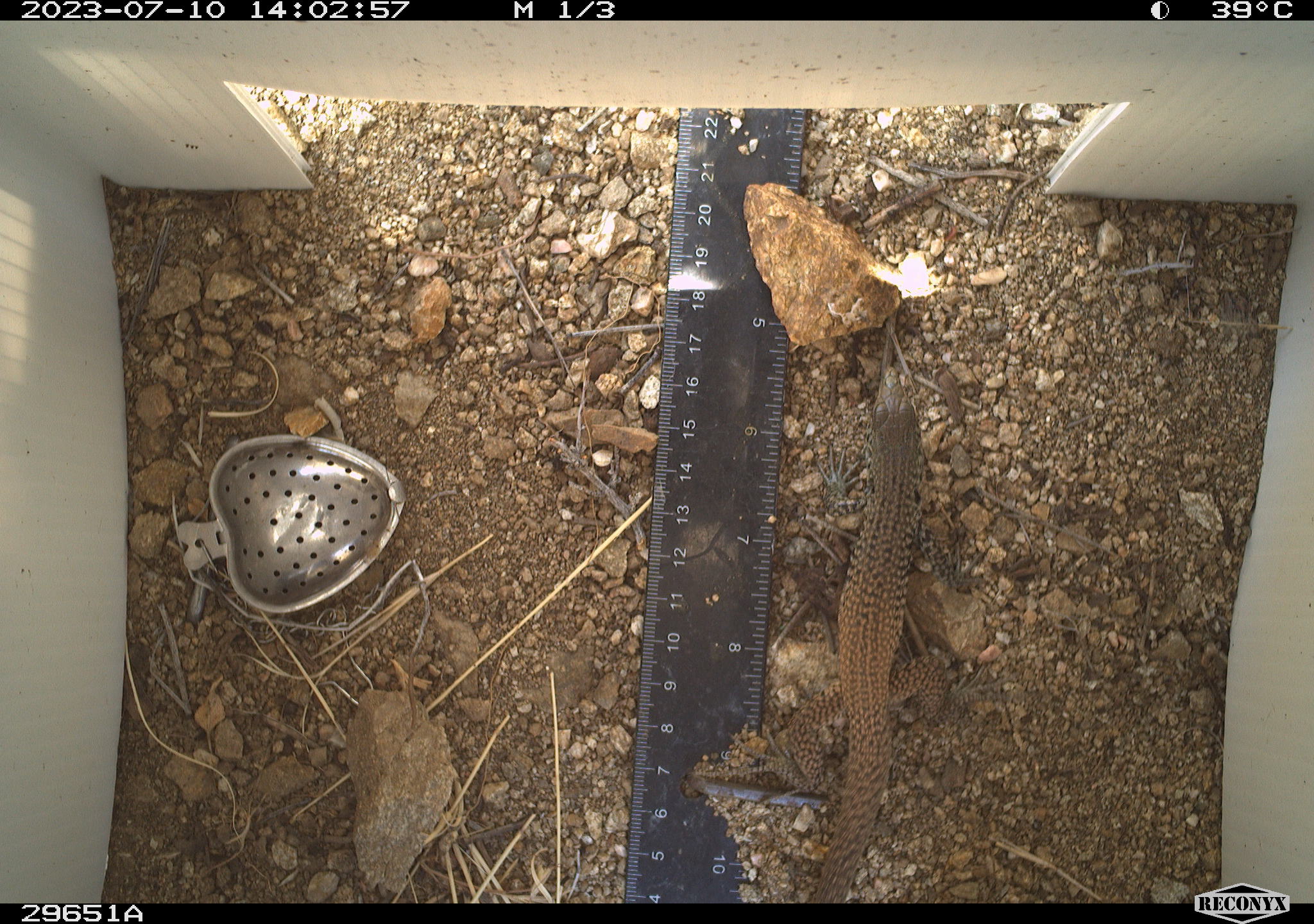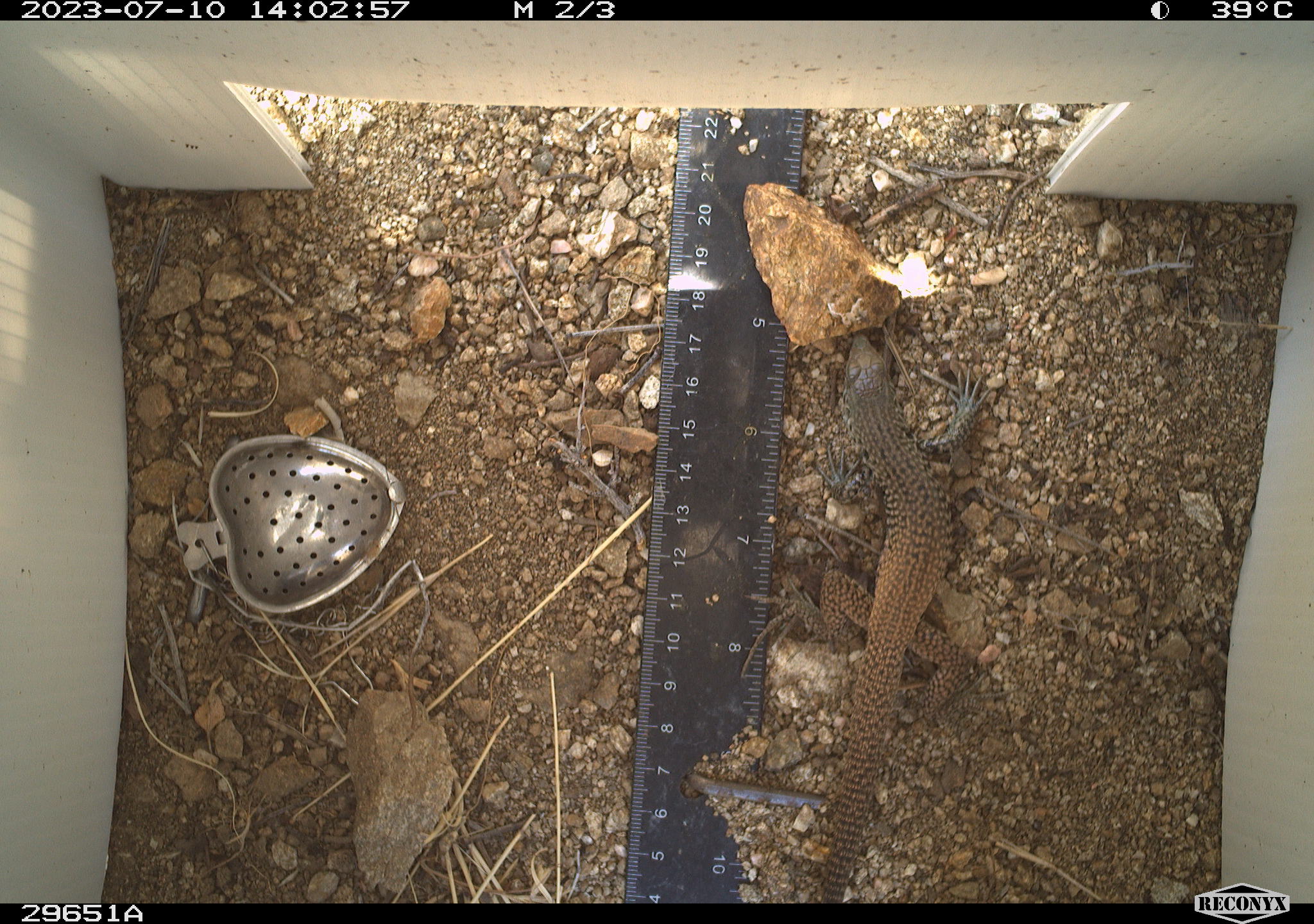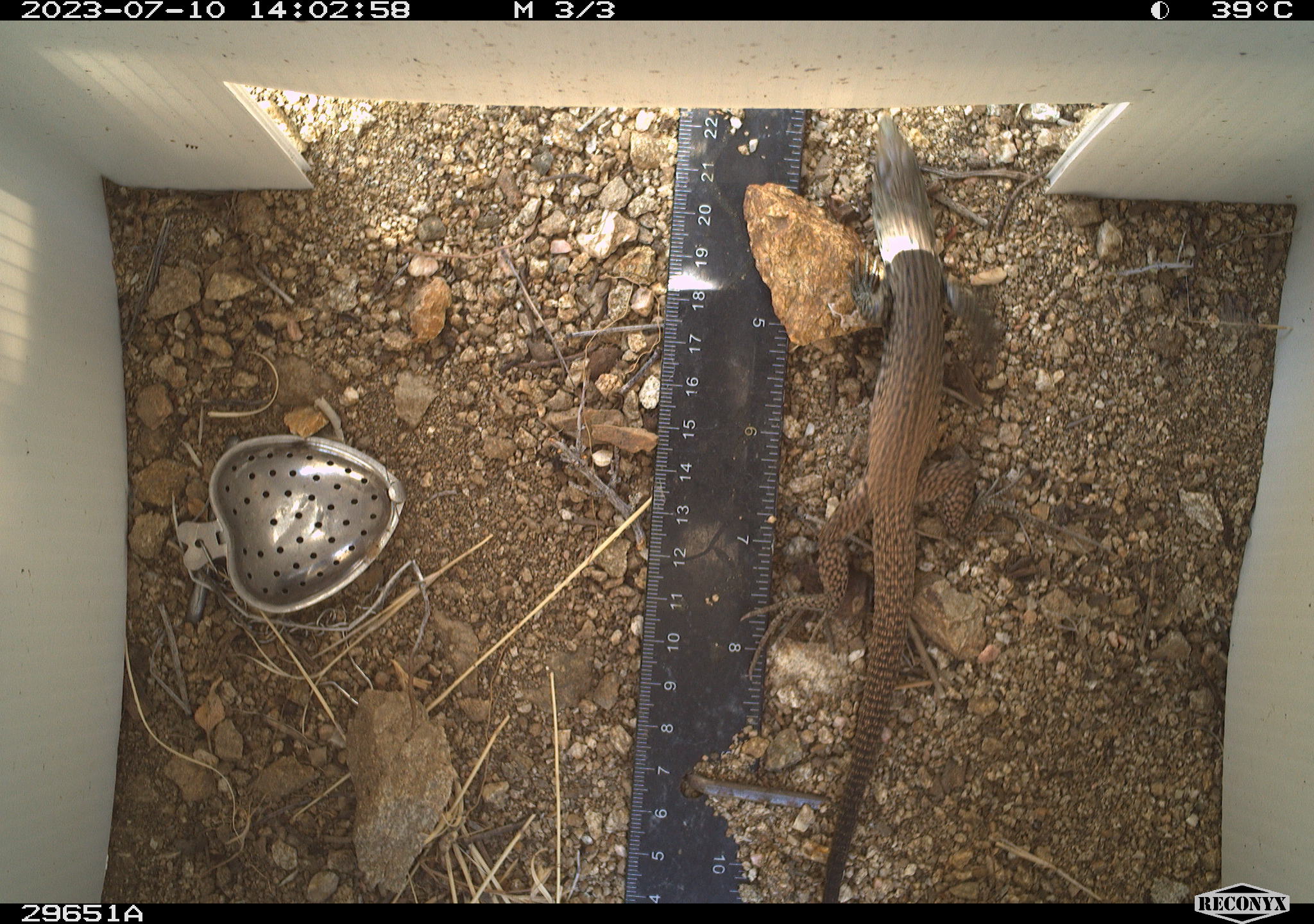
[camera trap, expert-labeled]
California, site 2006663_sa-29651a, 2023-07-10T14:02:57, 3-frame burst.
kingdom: Animalia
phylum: Chordata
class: Reptilia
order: Squamata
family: Teiidae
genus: Aspidoscelis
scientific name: Aspidoscelis tigris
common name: western whiptail